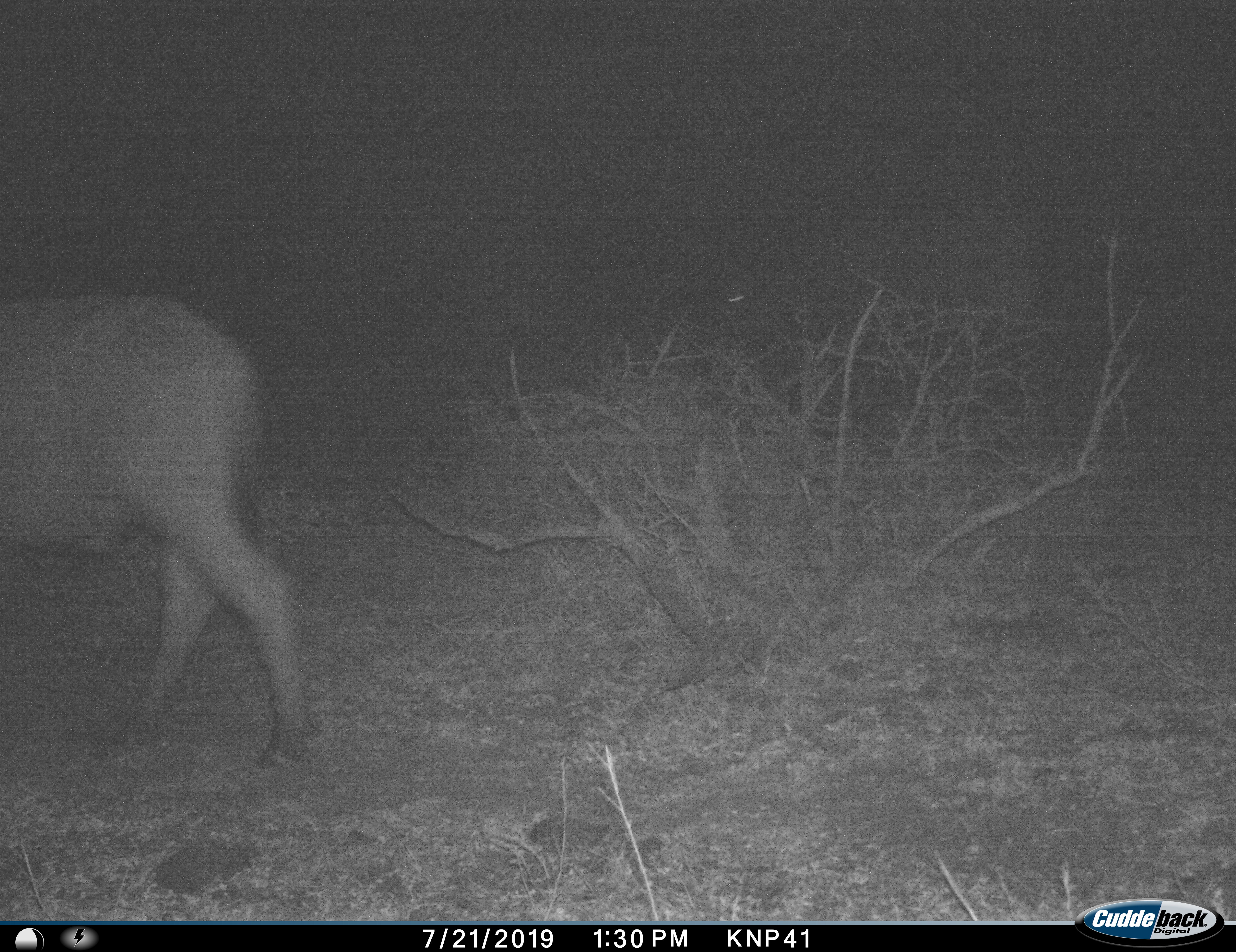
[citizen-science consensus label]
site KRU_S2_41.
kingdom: Animalia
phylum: Chordata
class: Mammalia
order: Artiodactyla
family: Bovidae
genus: Syncerus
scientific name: Syncerus caffer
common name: african buffalo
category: buffalo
Buffalo (african buffalo) (Syncerus caffer), count 1. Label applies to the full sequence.